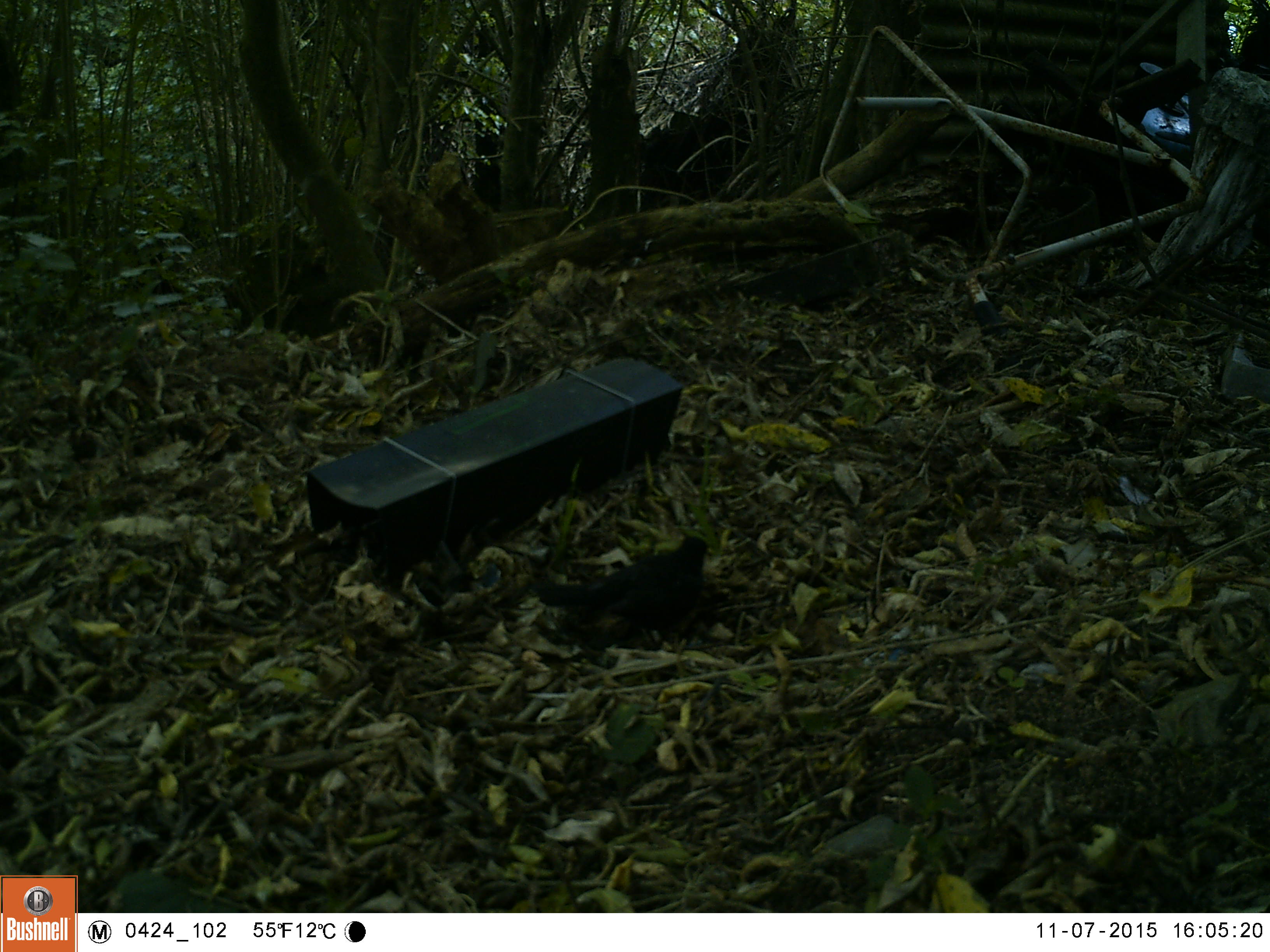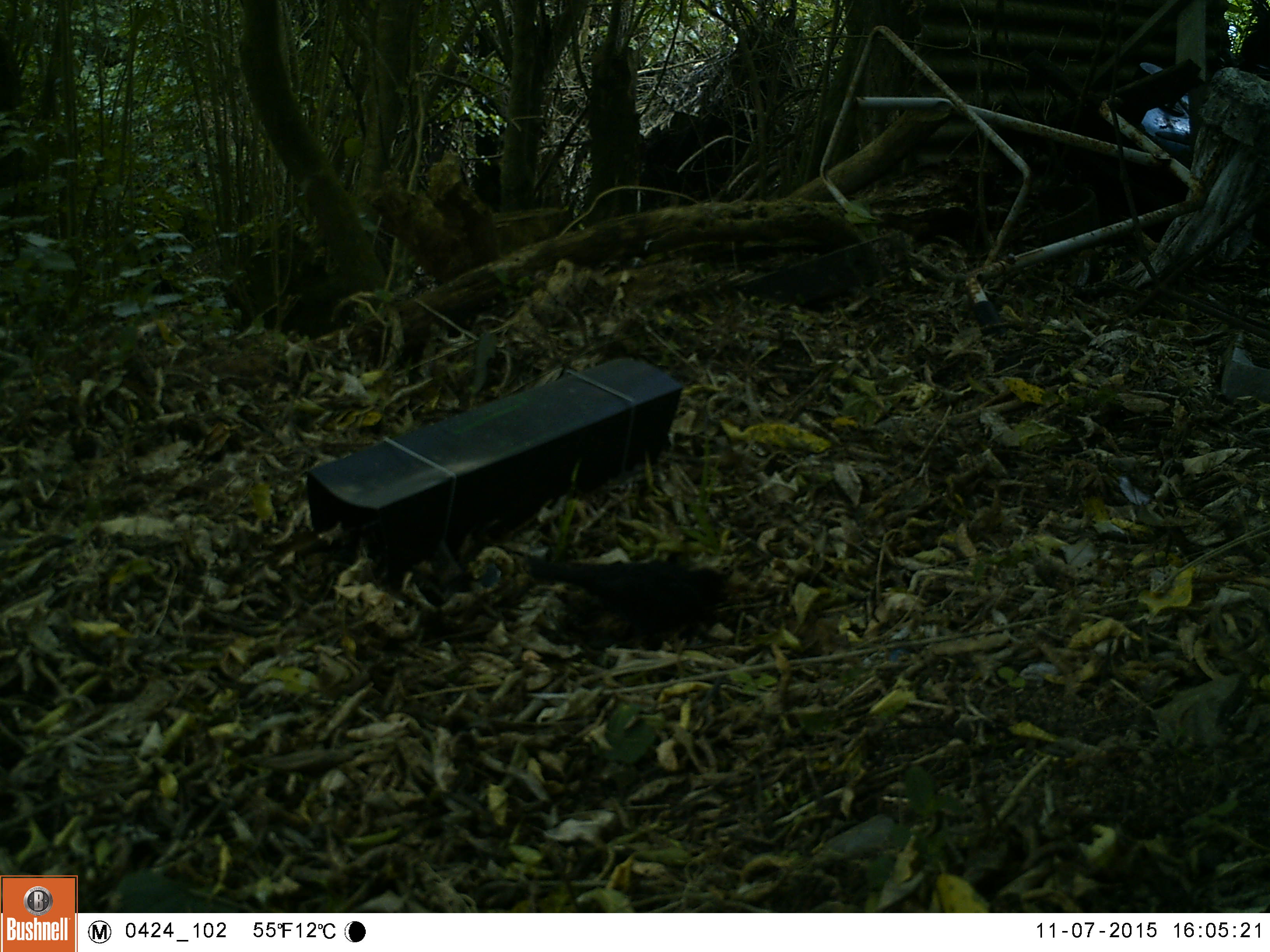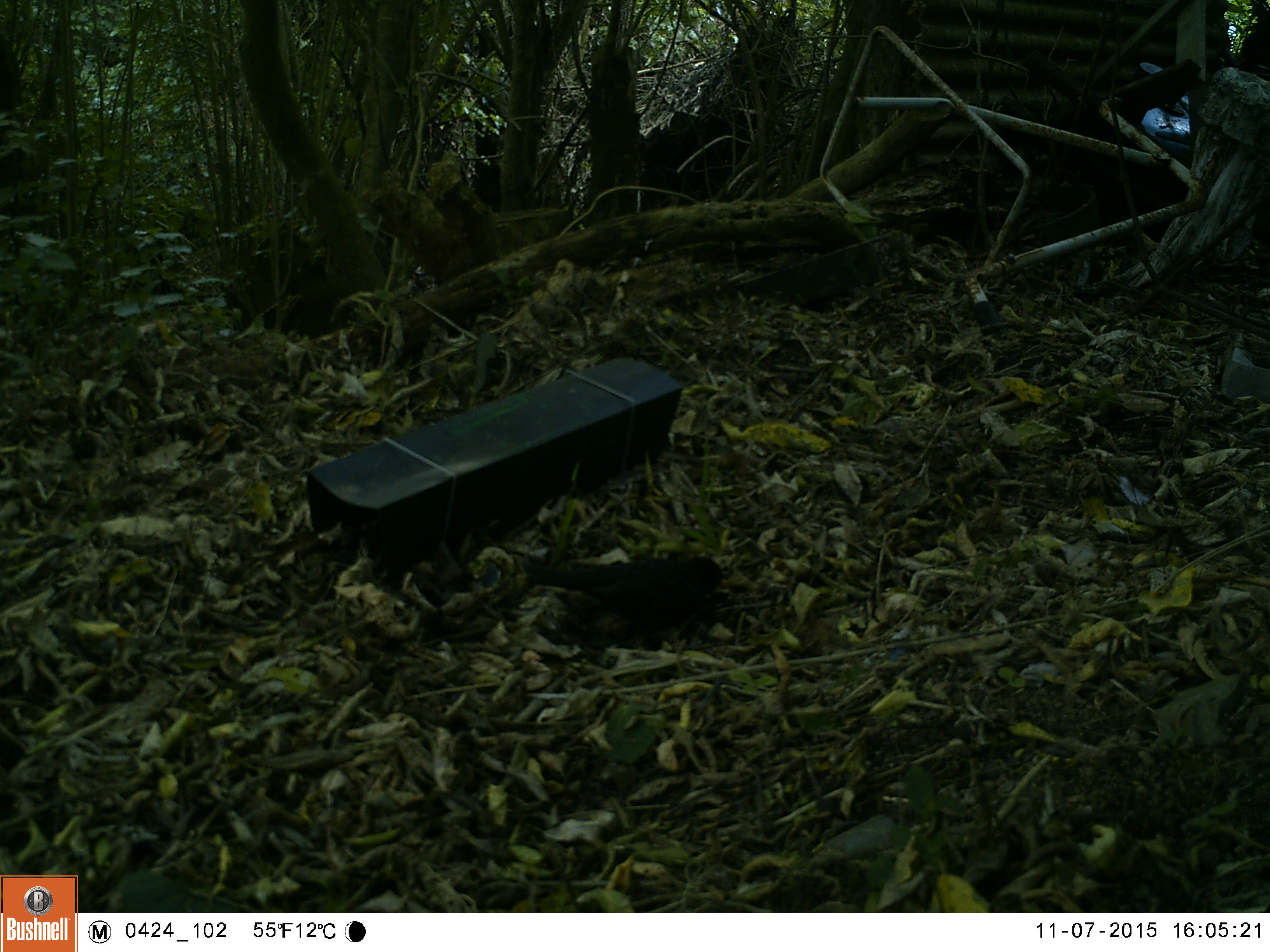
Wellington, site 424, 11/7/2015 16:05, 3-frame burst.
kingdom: Animalia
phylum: Chordata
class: Aves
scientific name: Aves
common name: bird